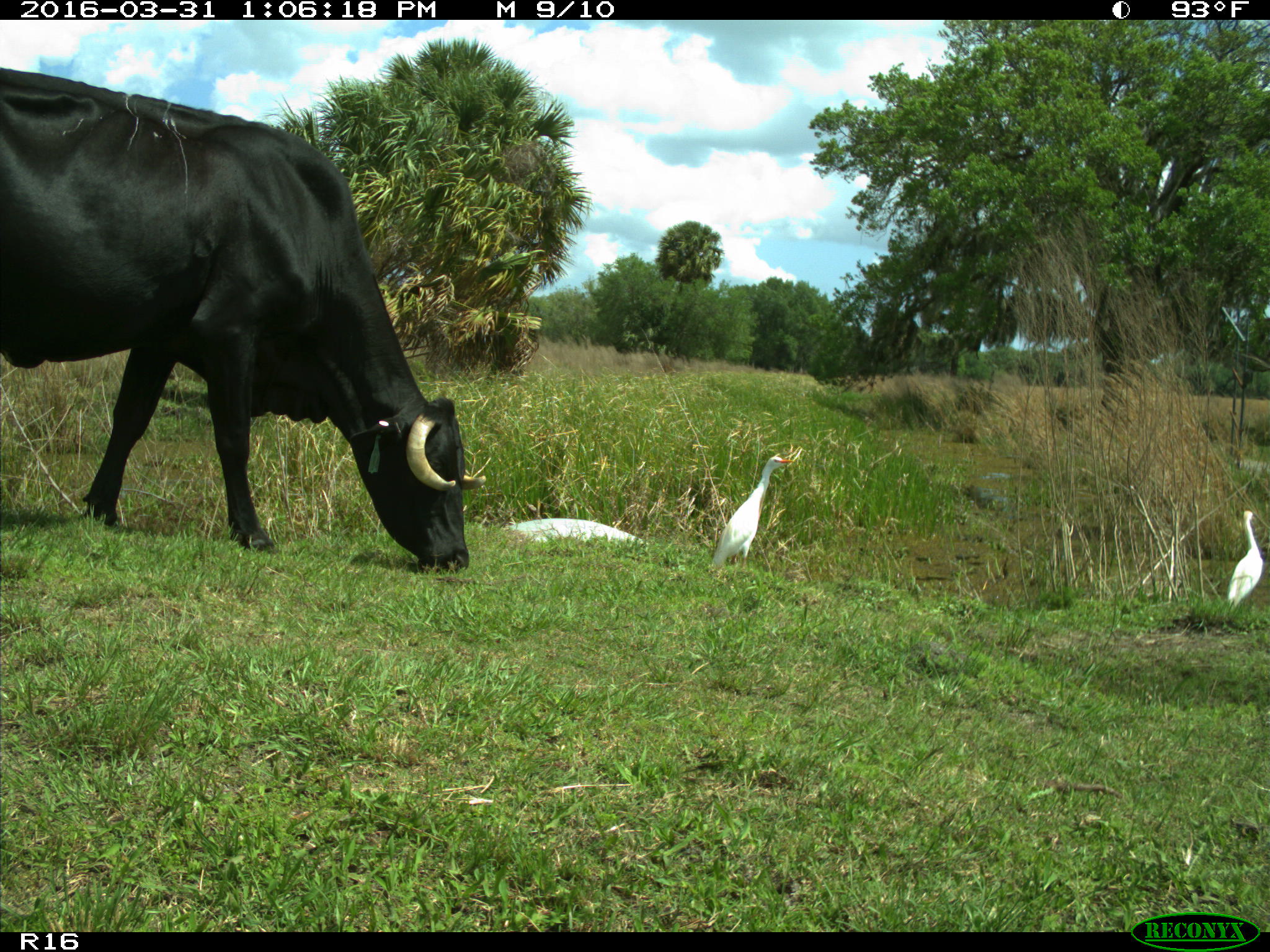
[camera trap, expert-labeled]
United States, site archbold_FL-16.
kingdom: Animalia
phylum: Chordata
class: Mammalia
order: Artiodactyla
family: Bovidae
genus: Bos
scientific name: Bos taurus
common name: domestic cow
Bos taurus (domestic cow).